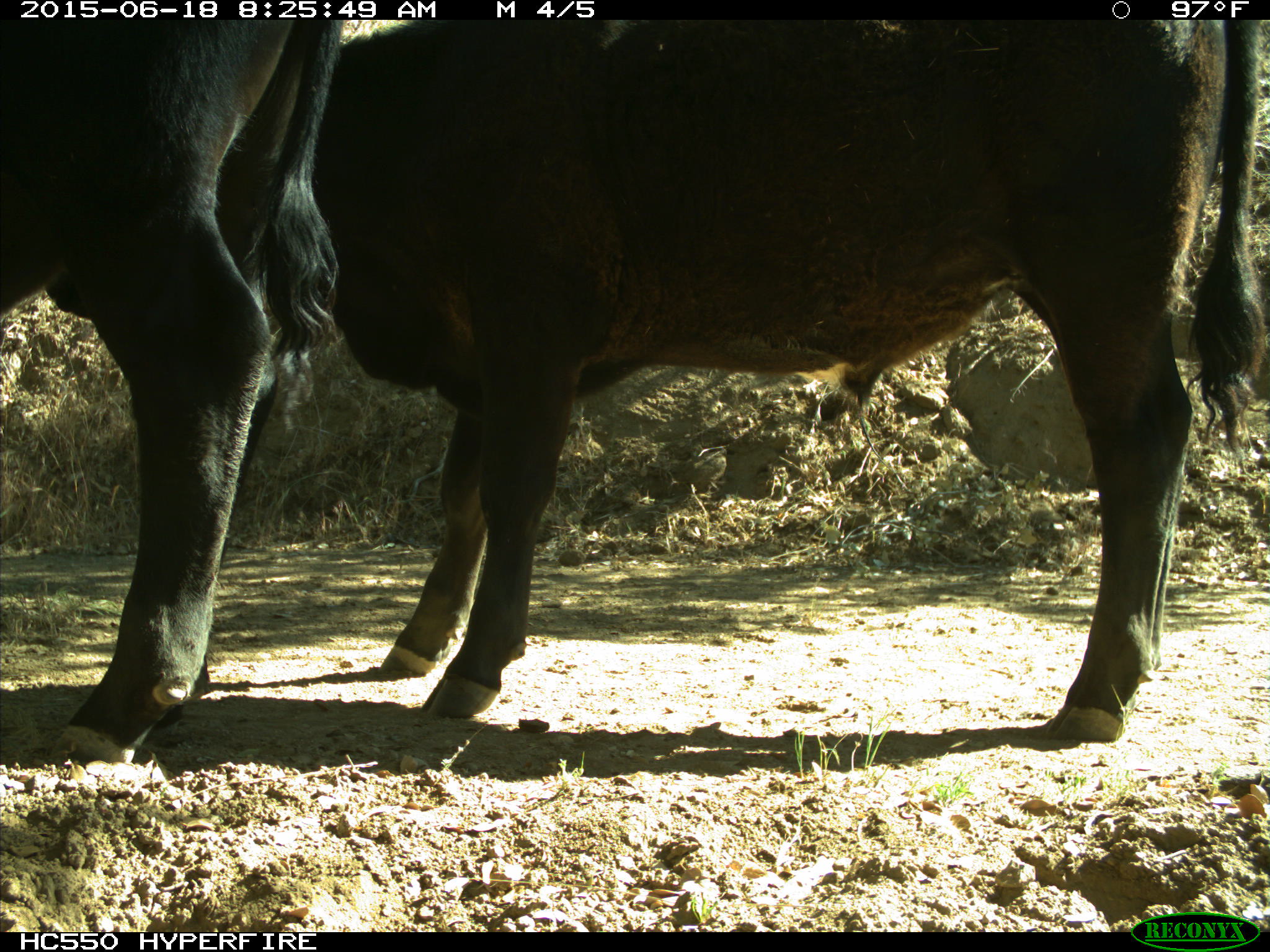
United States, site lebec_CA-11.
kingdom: Animalia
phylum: Chordata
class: Mammalia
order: Artiodactyla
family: Bovidae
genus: Bos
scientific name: Bos taurus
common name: domestic cow